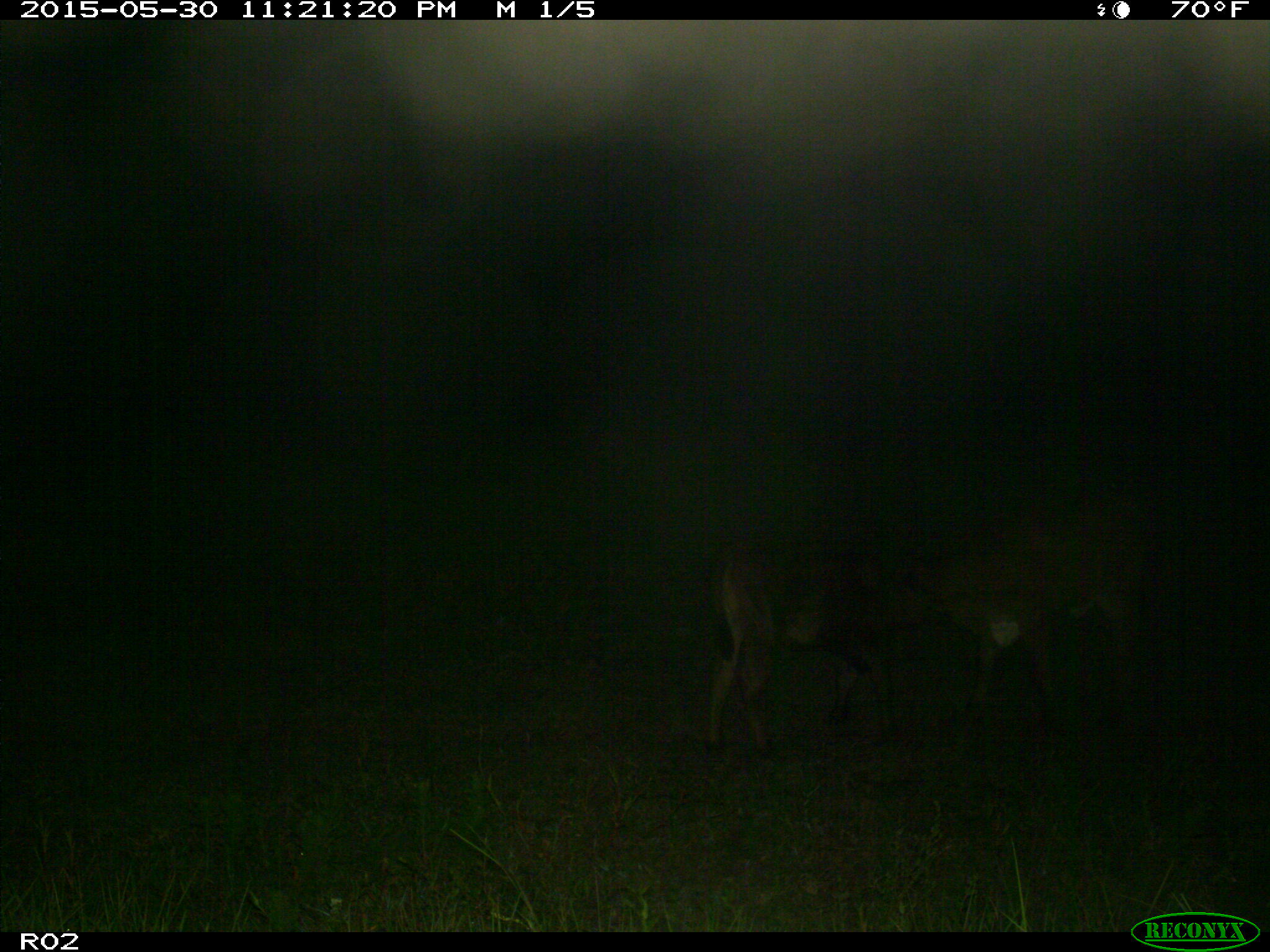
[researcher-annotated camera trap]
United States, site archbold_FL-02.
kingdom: Animalia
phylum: Chordata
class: Mammalia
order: Artiodactyla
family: Bovidae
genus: Bos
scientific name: Bos taurus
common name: domestic cow